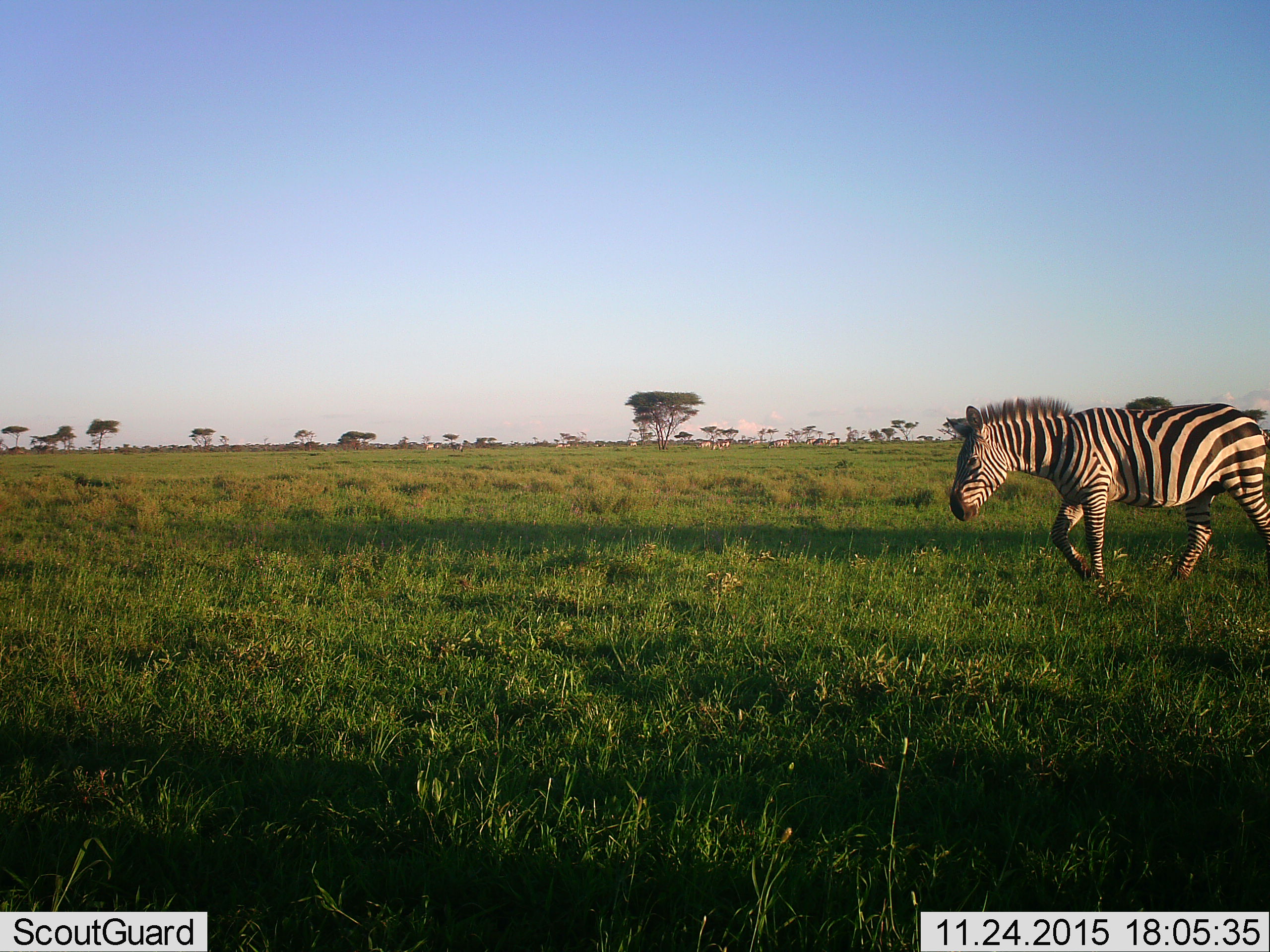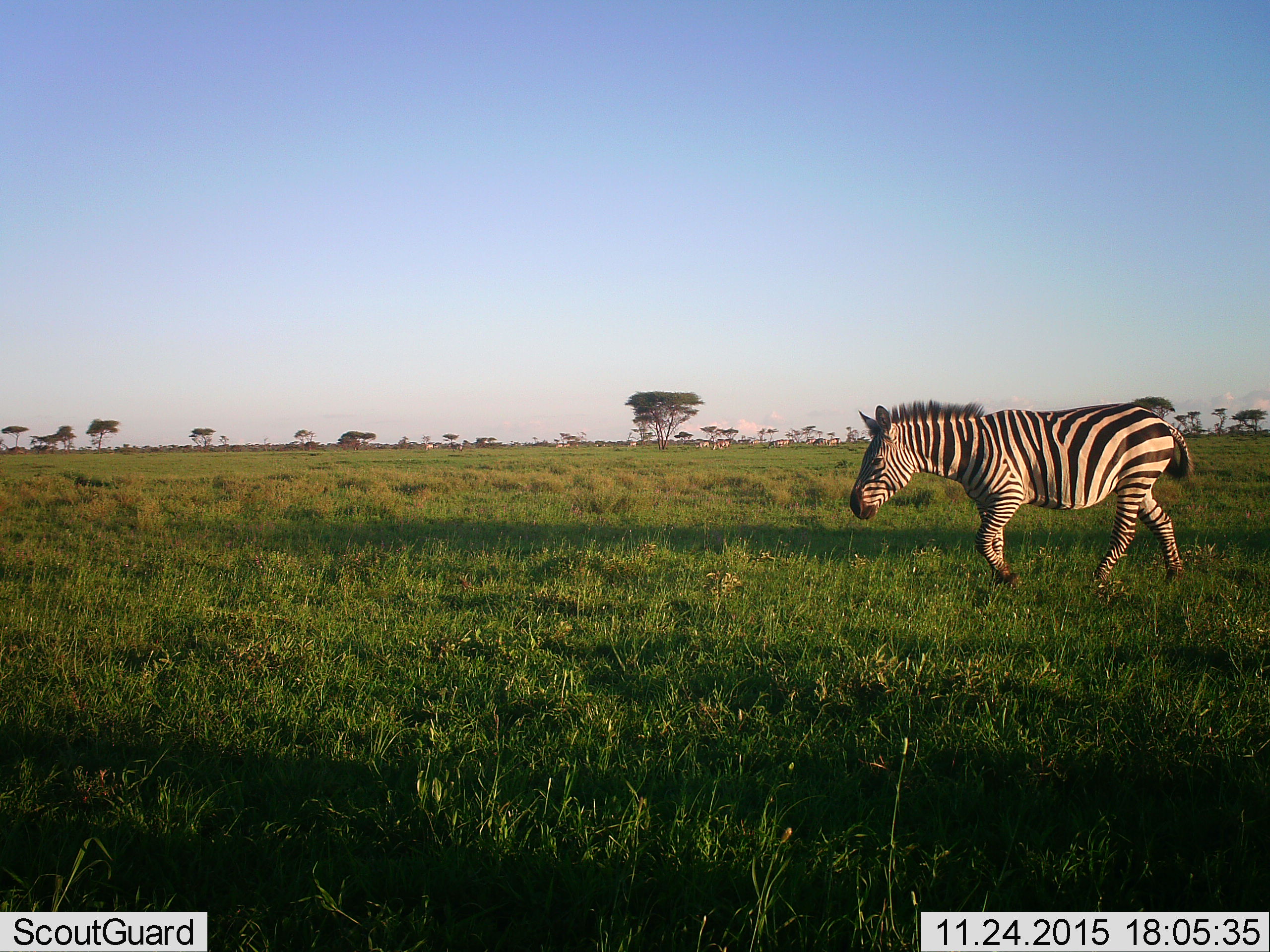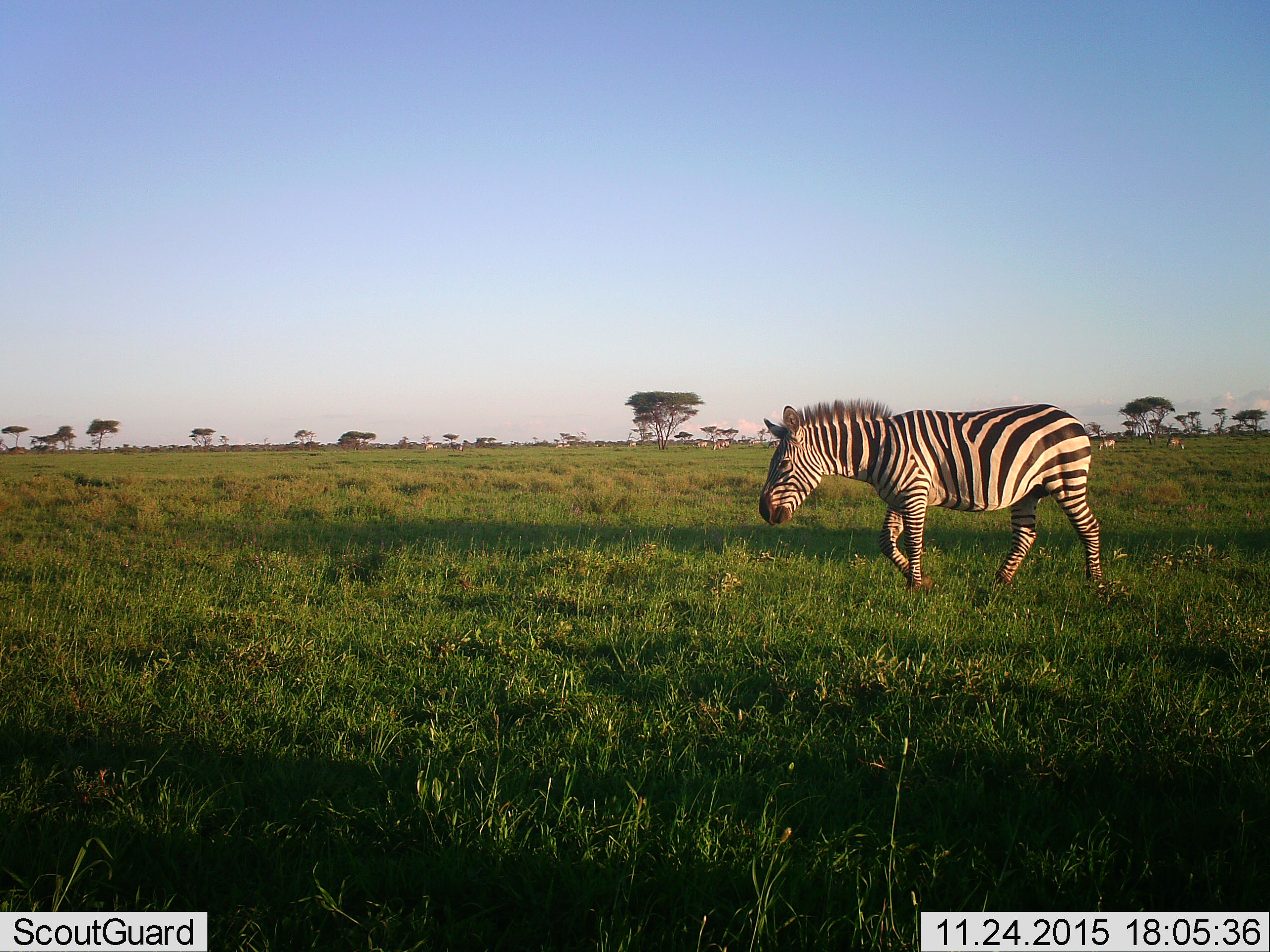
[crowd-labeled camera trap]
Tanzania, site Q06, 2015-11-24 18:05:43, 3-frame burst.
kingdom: Animalia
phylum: Chordata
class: Mammalia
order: Perissodactyla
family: Equidae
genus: Equus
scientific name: Equus quagga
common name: plains zebra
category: zebra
Zebra (plains zebra) (Equus quagga), count 1. Behavior (volunteer vote fractions): standing 25%, resting 0%, moving 100%, interacting 0%. Young present (vote fraction): 0%. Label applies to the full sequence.